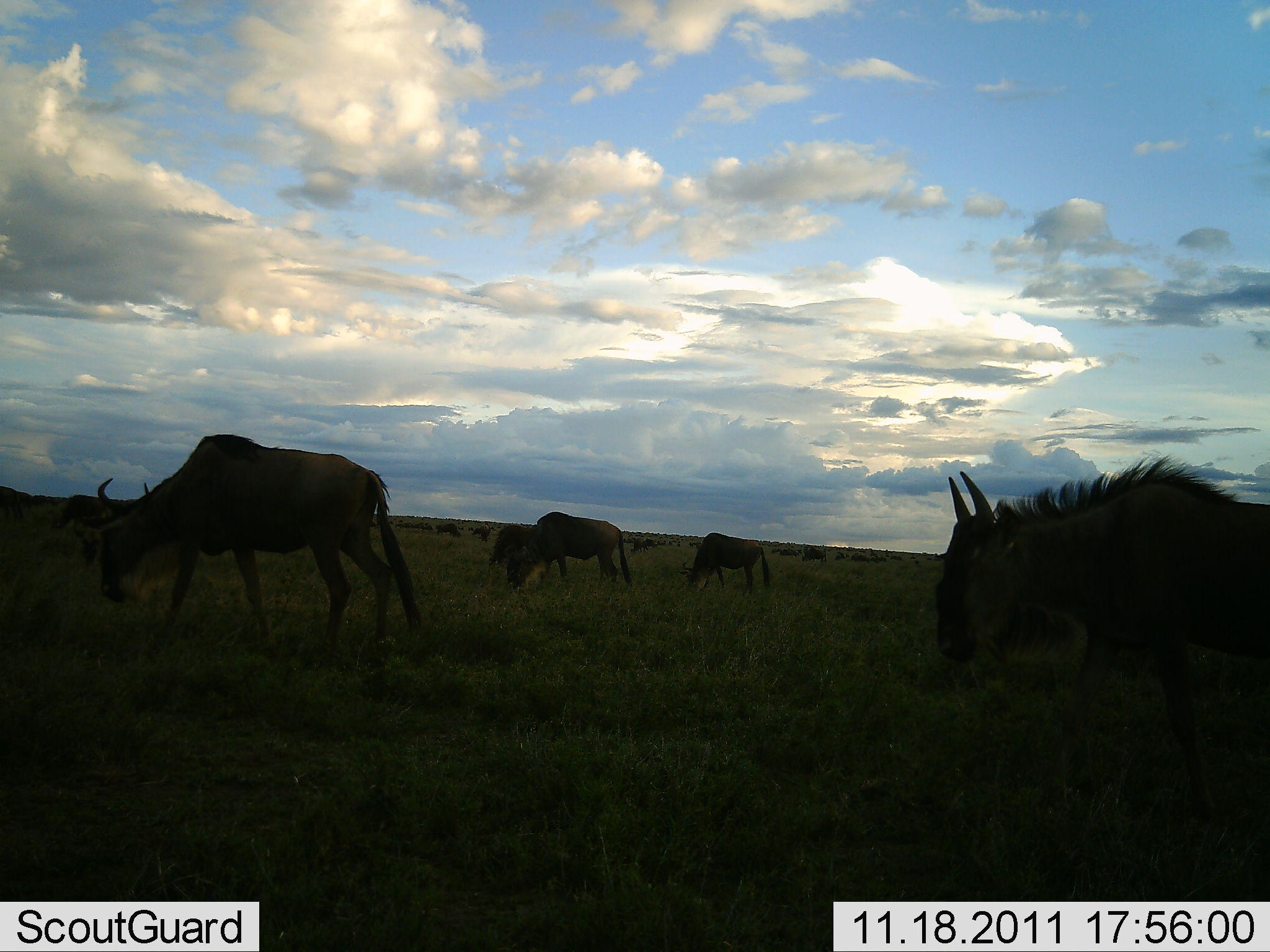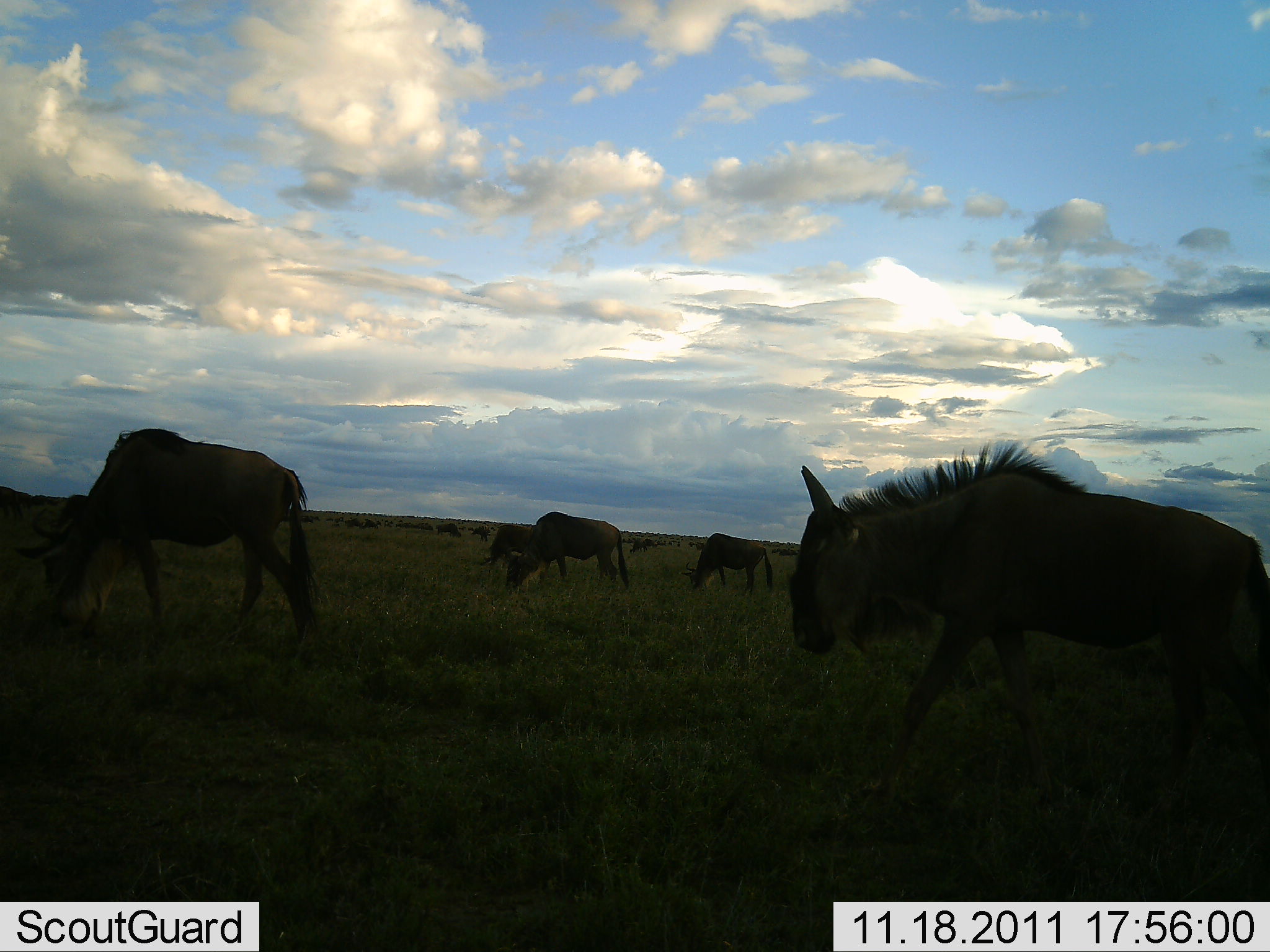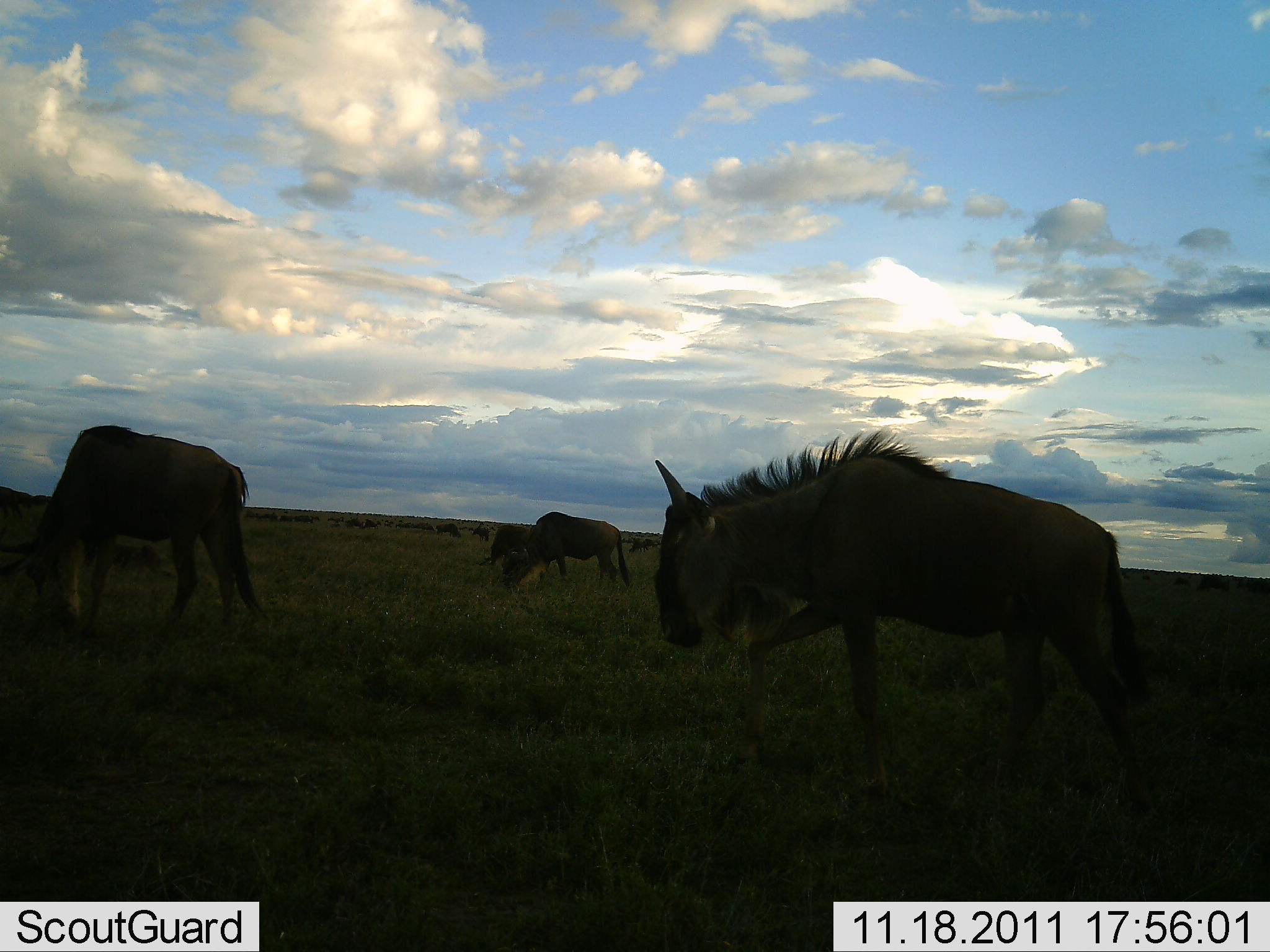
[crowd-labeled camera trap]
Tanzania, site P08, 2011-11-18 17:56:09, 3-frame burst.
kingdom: Animalia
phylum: Chordata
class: Mammalia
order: Artiodactyla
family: Bovidae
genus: Connochaetes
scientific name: Connochaetes taurinus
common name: blue wildebeest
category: wildebeest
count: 11-50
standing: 30%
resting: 0%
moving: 90%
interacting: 0%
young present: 0%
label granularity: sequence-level